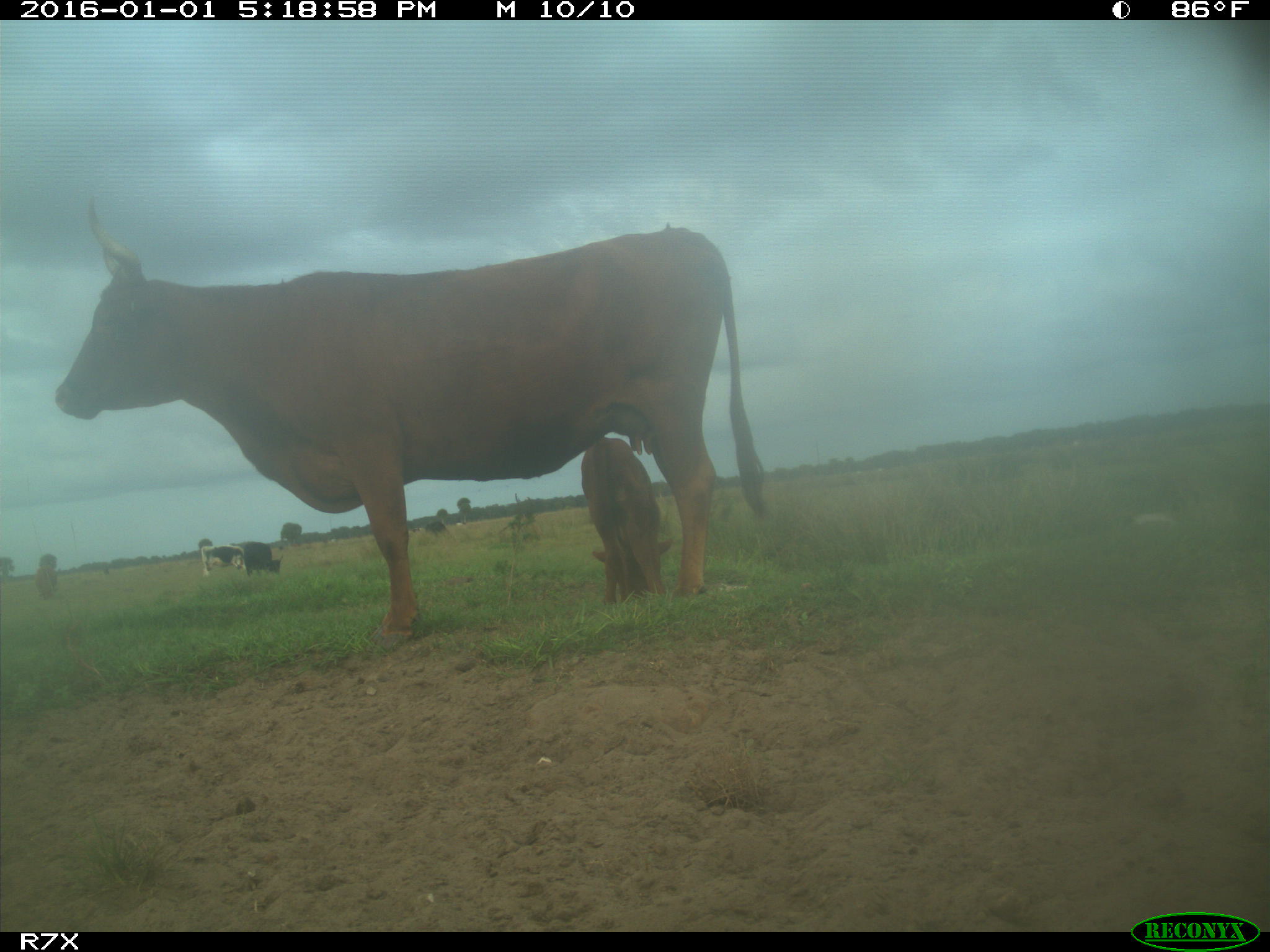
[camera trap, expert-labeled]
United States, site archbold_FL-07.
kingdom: Animalia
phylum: Chordata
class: Mammalia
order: Artiodactyla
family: Bovidae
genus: Bos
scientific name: Bos taurus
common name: domestic cow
Bos taurus (domestic cow).